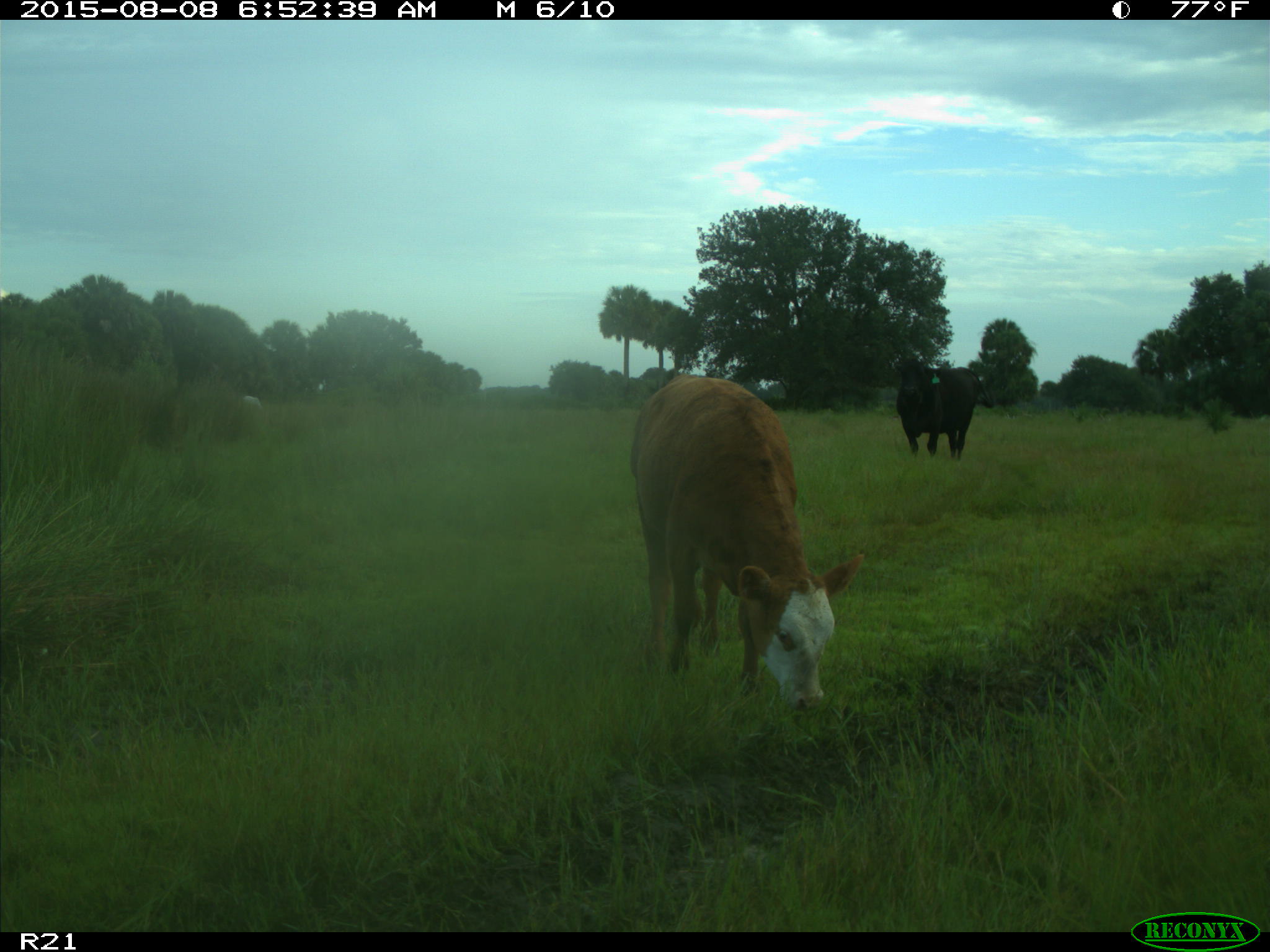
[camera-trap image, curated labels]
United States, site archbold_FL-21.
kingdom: Animalia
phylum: Chordata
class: Mammalia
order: Artiodactyla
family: Bovidae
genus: Bos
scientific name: Bos taurus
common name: domestic cow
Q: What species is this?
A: Bos taurus (domestic cow).